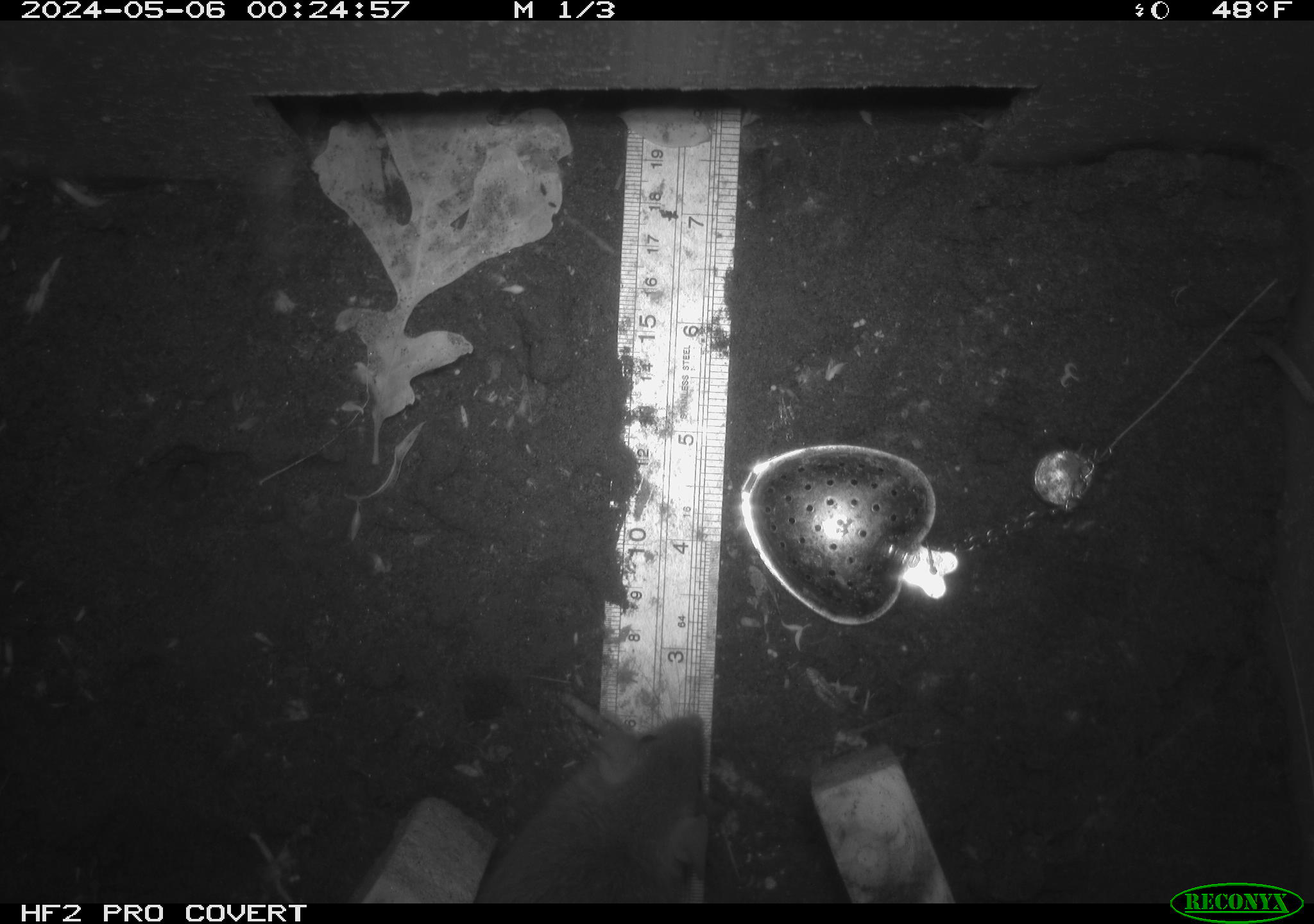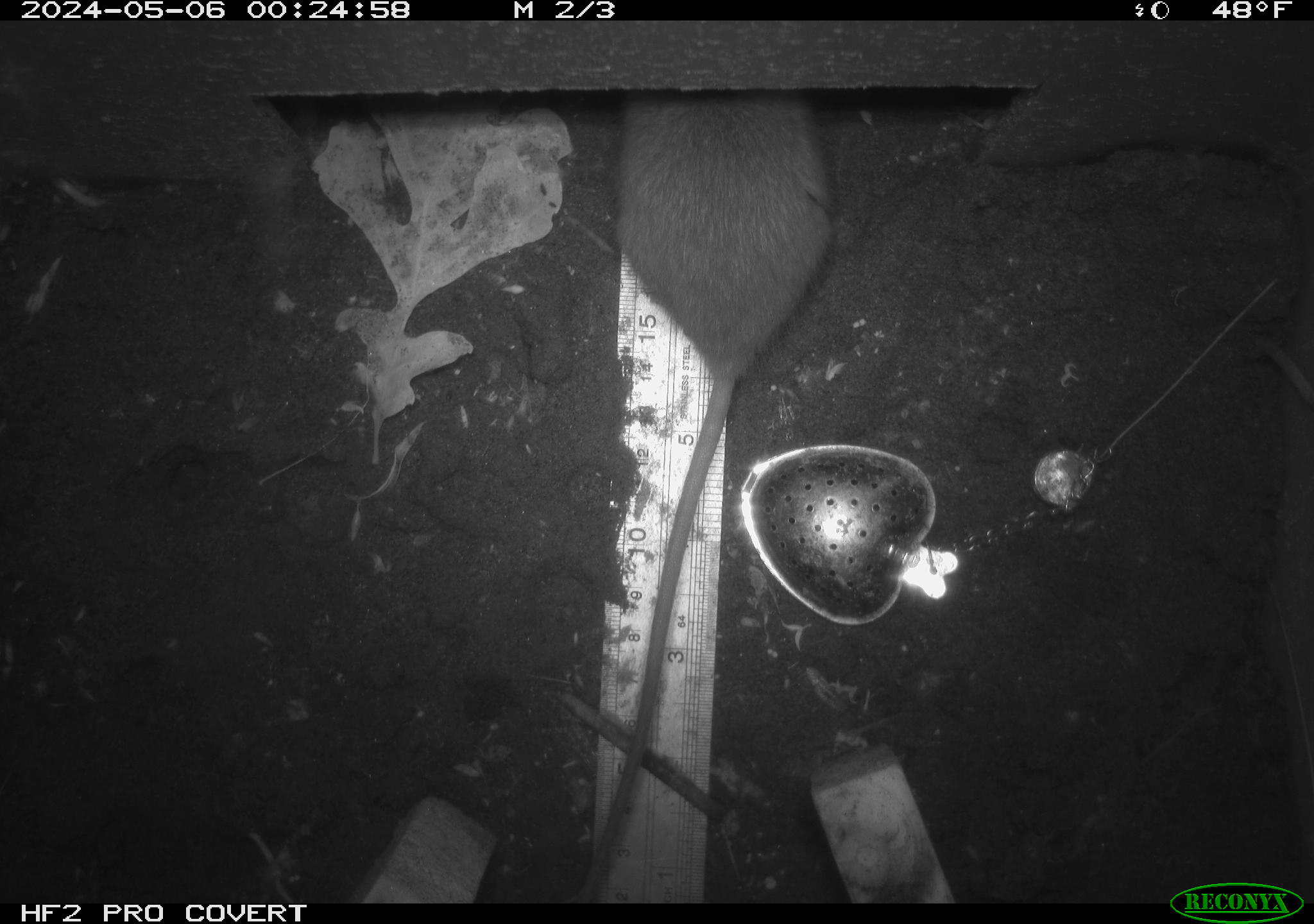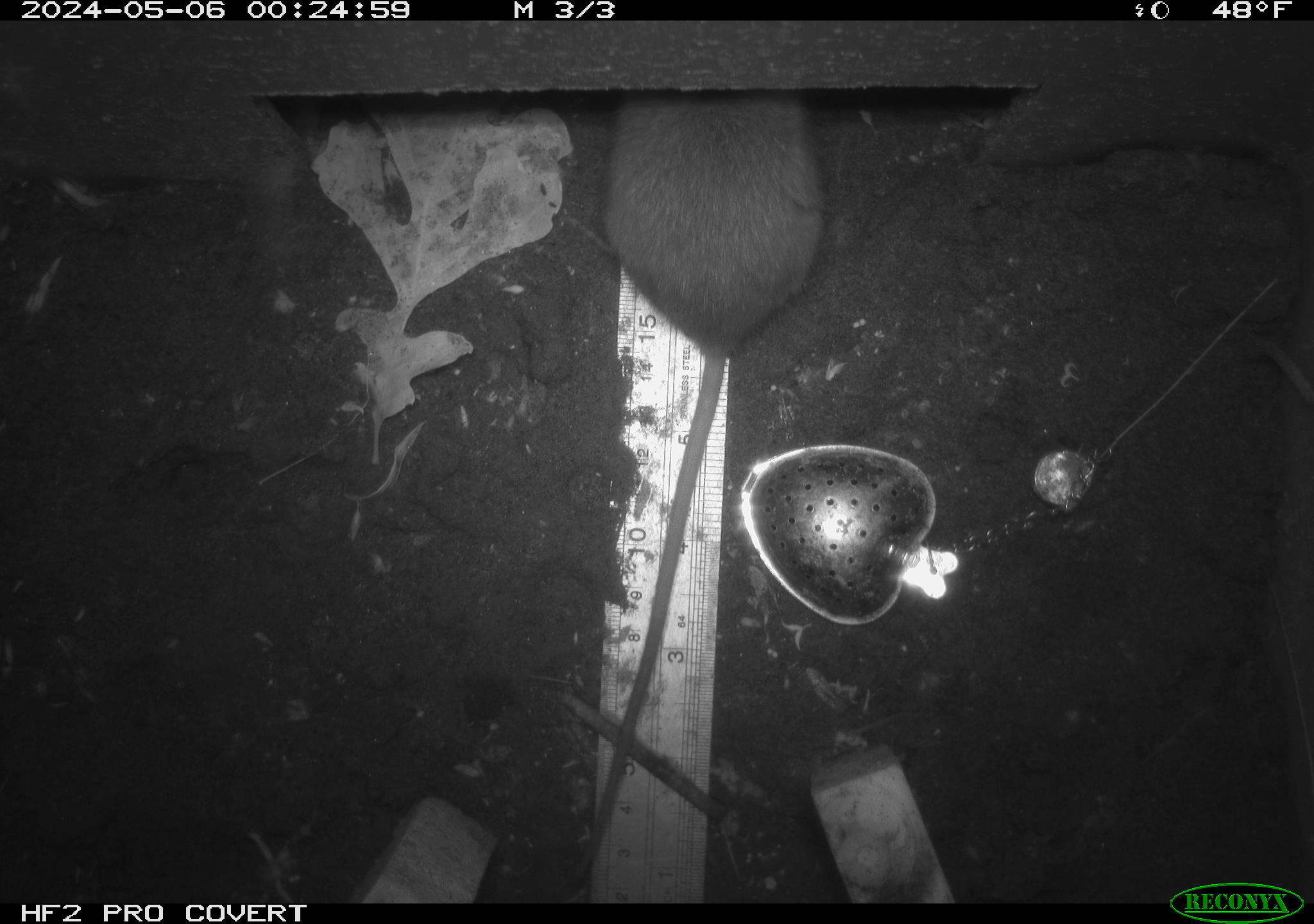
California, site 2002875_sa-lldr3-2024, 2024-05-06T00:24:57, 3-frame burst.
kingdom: Animalia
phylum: Chordata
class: Mammalia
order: Rodentia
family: Muridae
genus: Rattus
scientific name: Rattus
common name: rat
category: rattus species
Rattus species (rat) (Rattus).